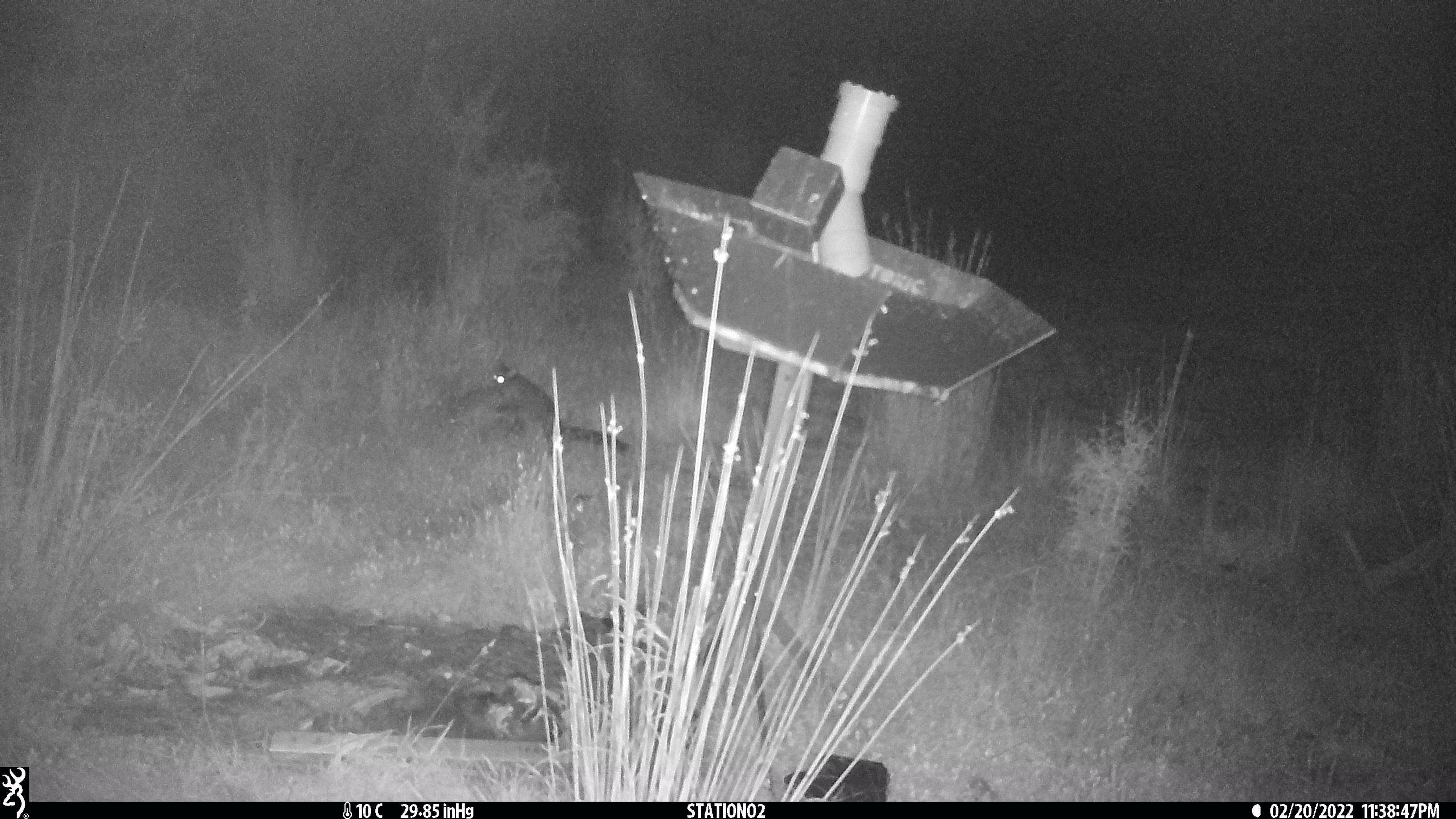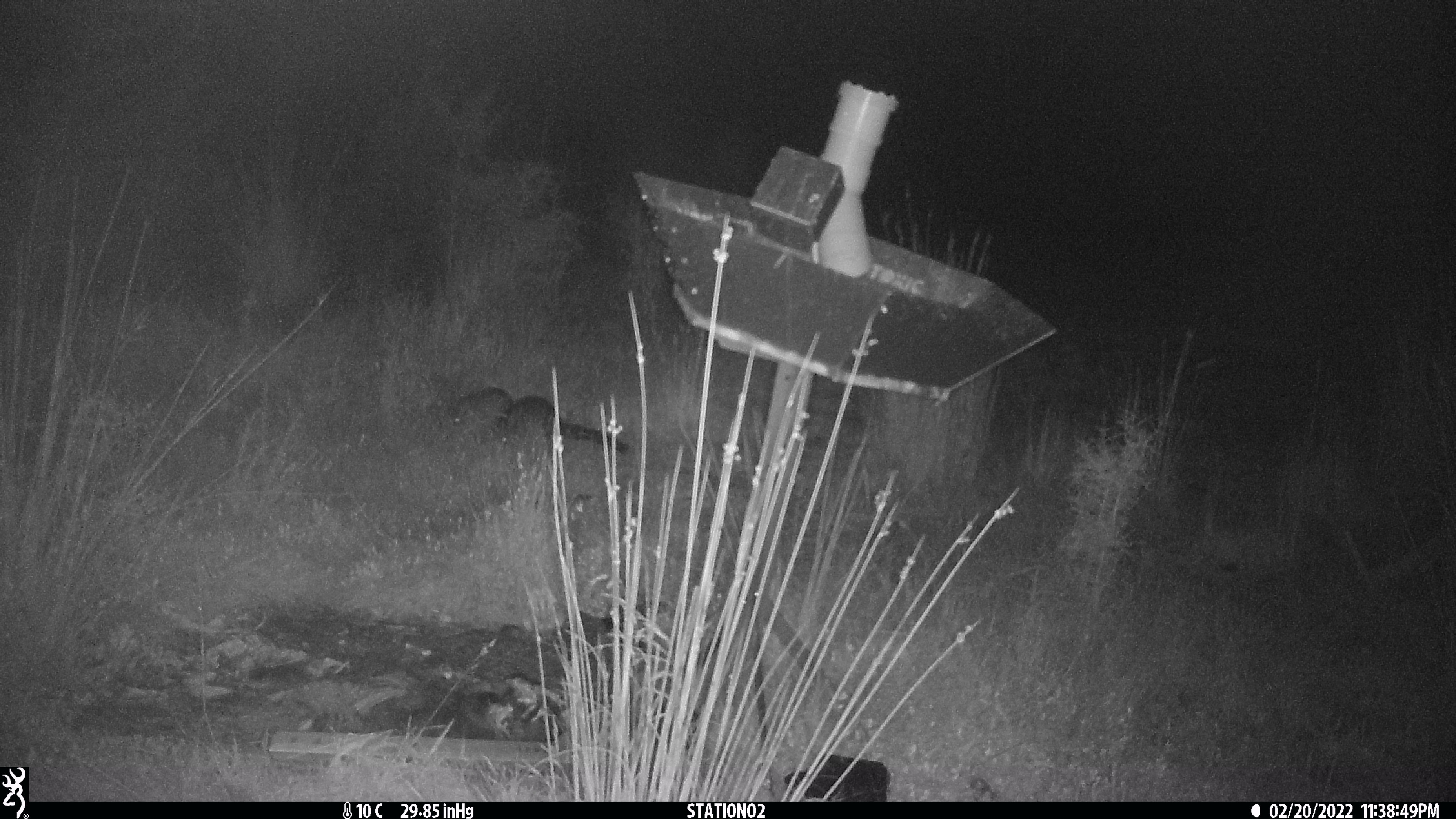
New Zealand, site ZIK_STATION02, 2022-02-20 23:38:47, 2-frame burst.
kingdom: Animalia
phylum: Chordata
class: Mammalia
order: Diprotodontia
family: Phalangeridae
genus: Trichosurus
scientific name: Trichosurus vulpecula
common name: common brushtail possum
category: possum